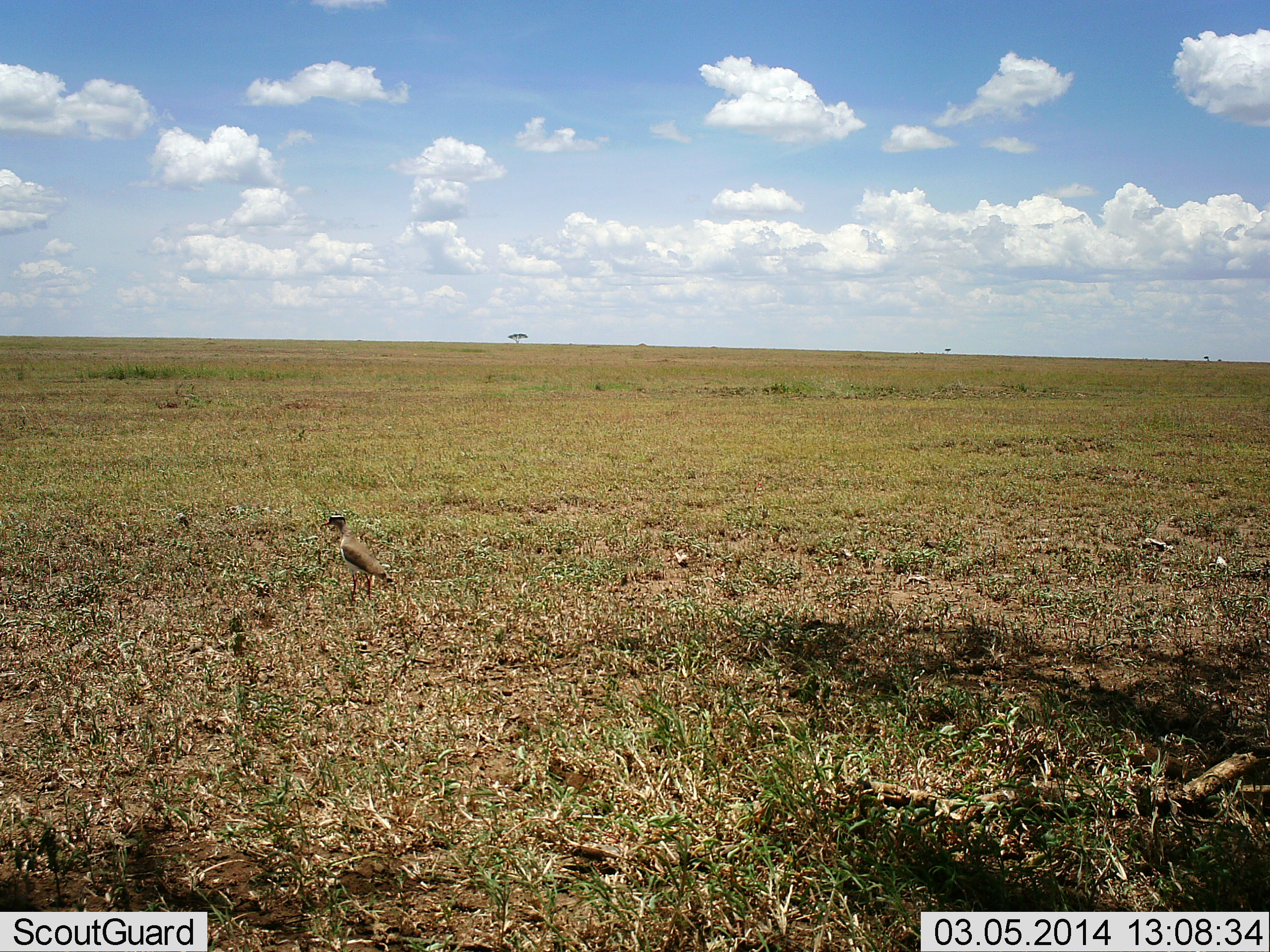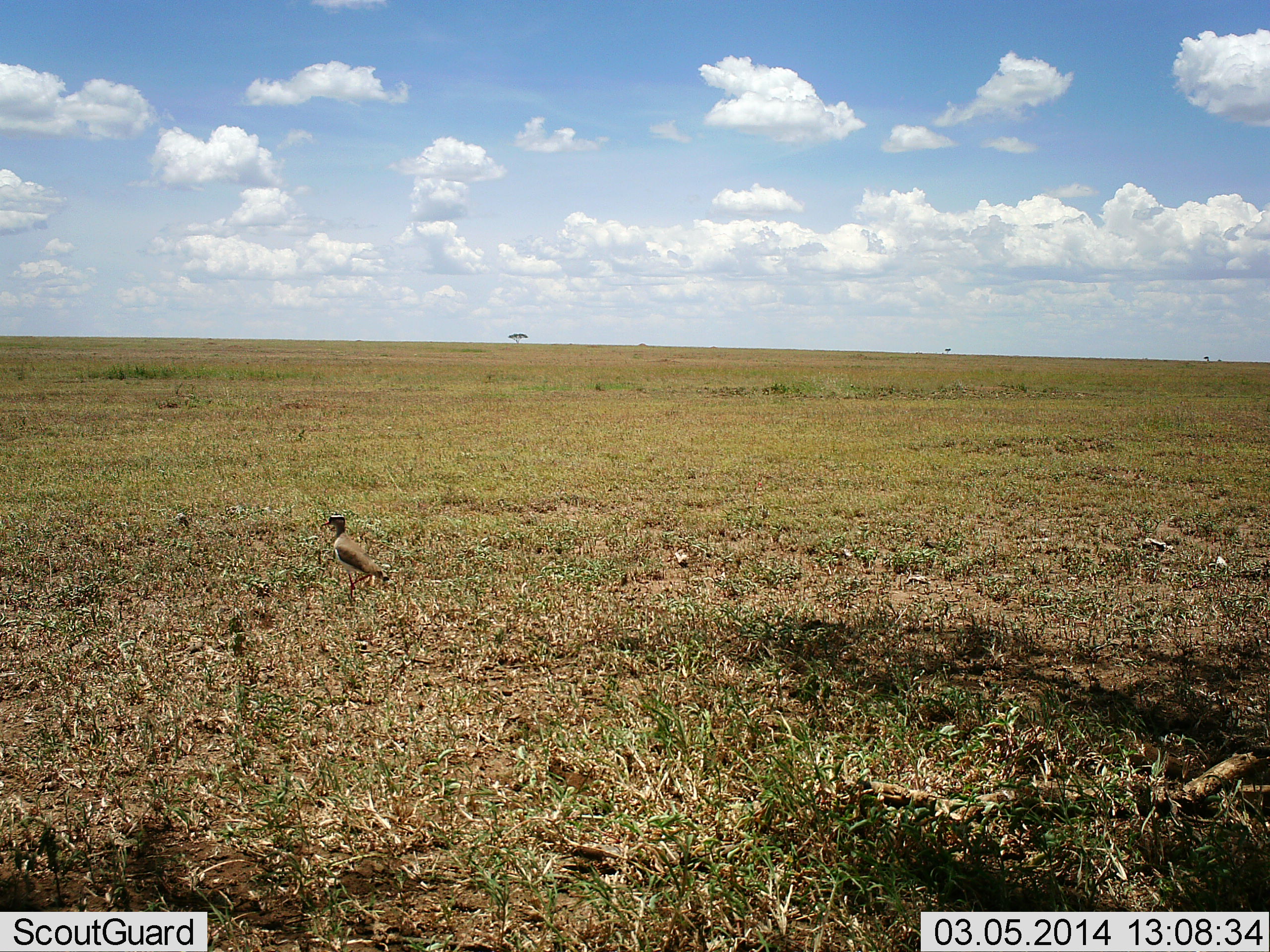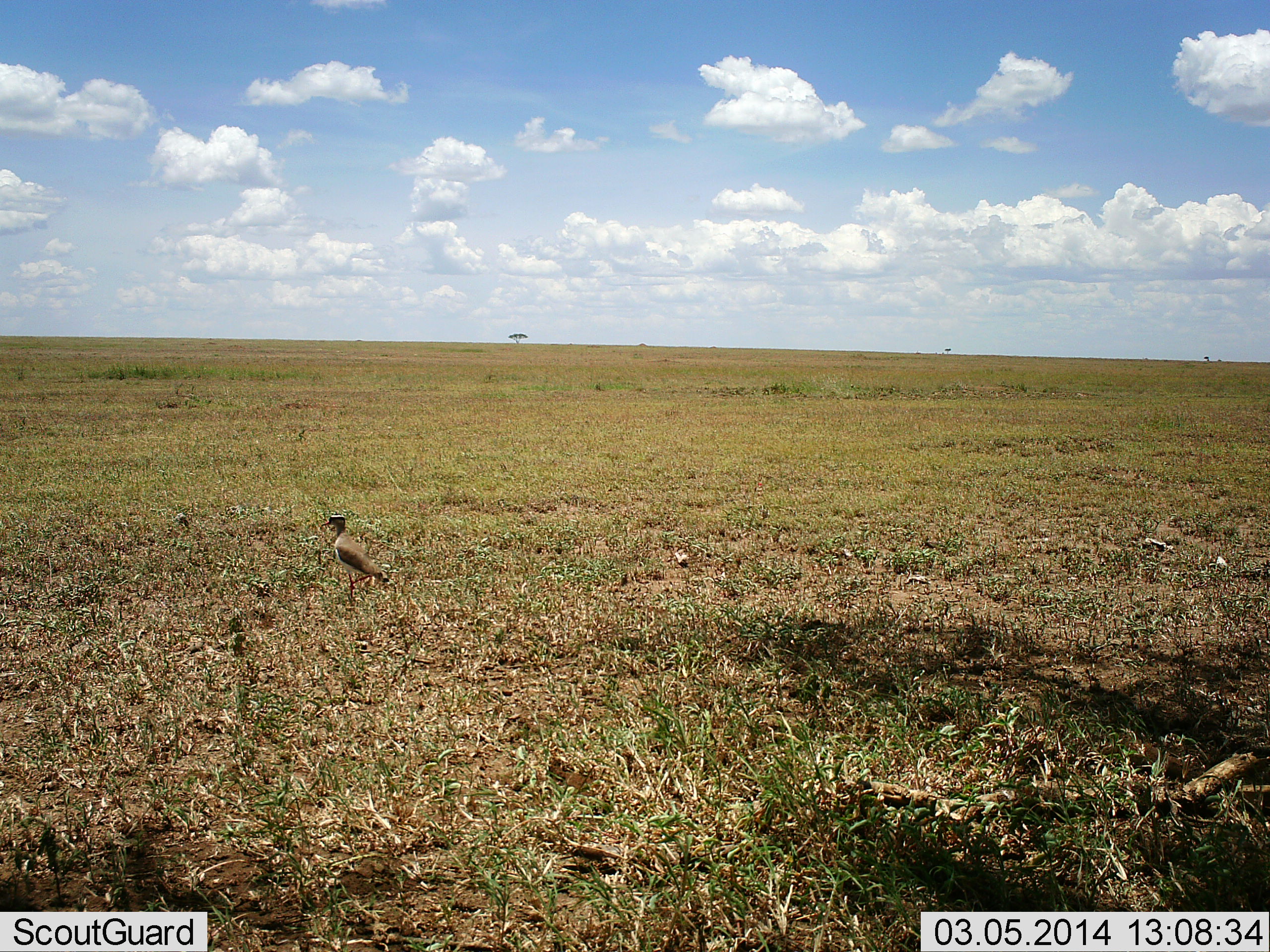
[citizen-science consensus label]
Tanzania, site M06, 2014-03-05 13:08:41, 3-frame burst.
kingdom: Animalia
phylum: Chordata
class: Aves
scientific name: Aves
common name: bird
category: otherbird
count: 1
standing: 90%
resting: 0%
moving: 10%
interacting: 0%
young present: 0%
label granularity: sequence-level